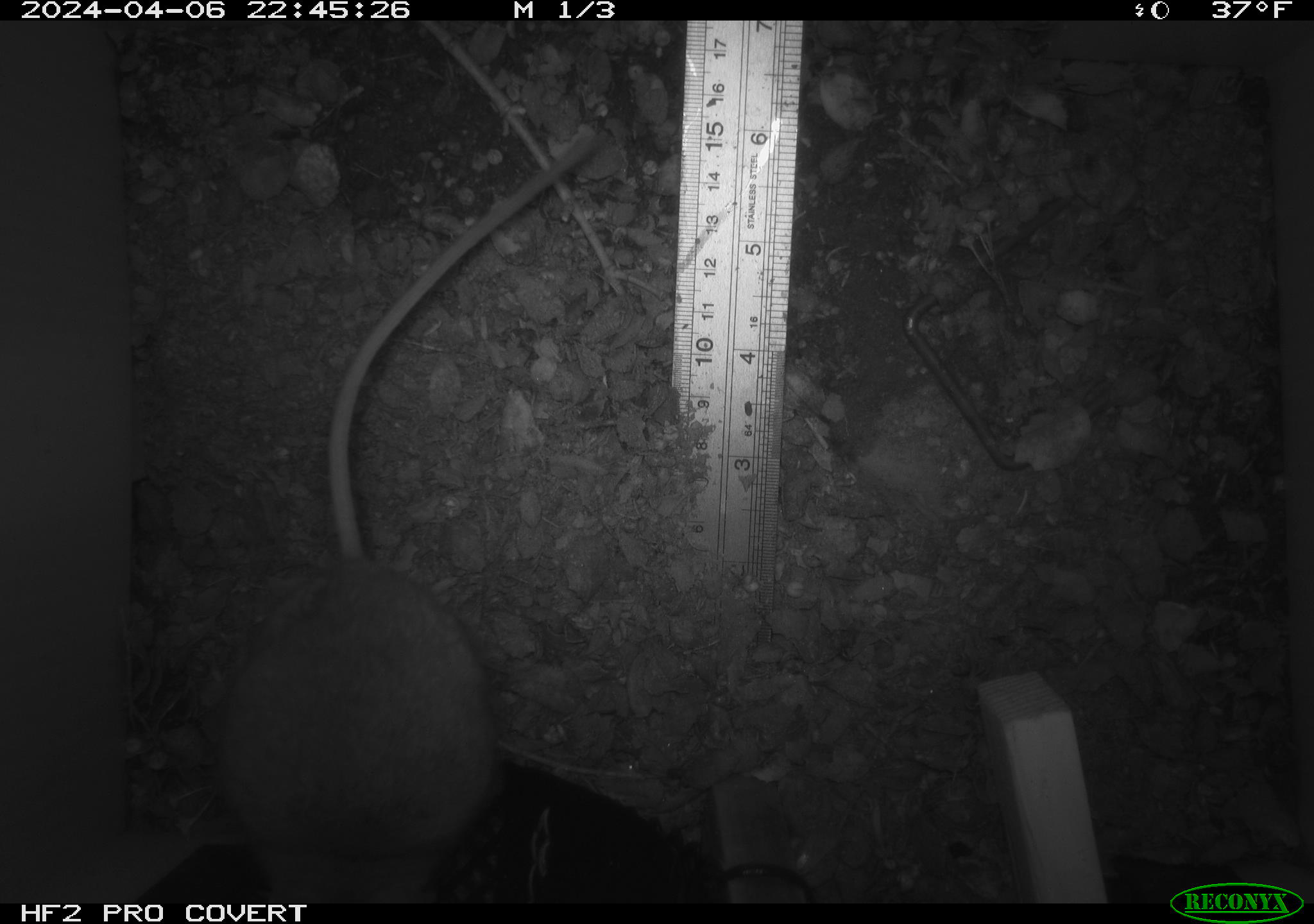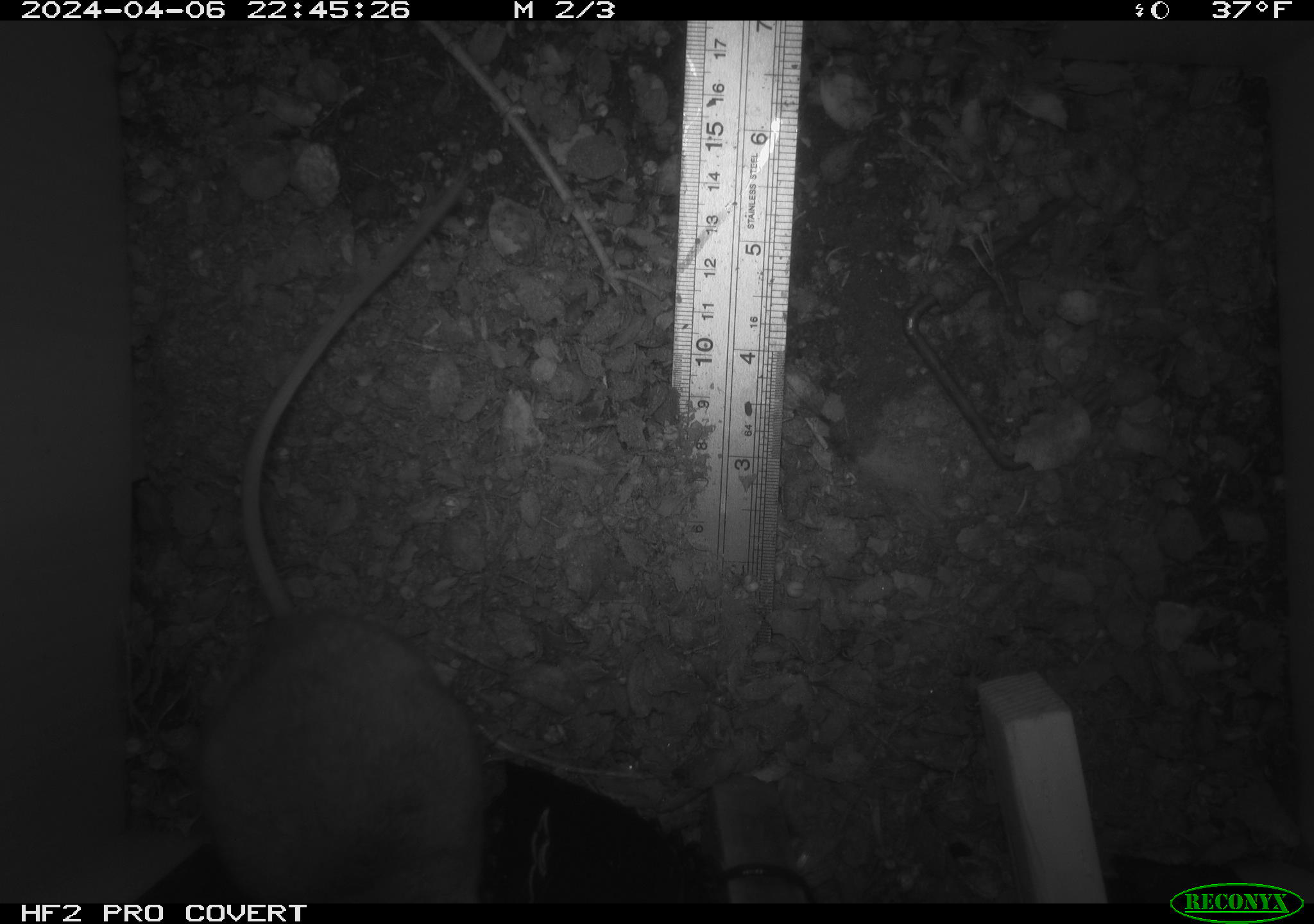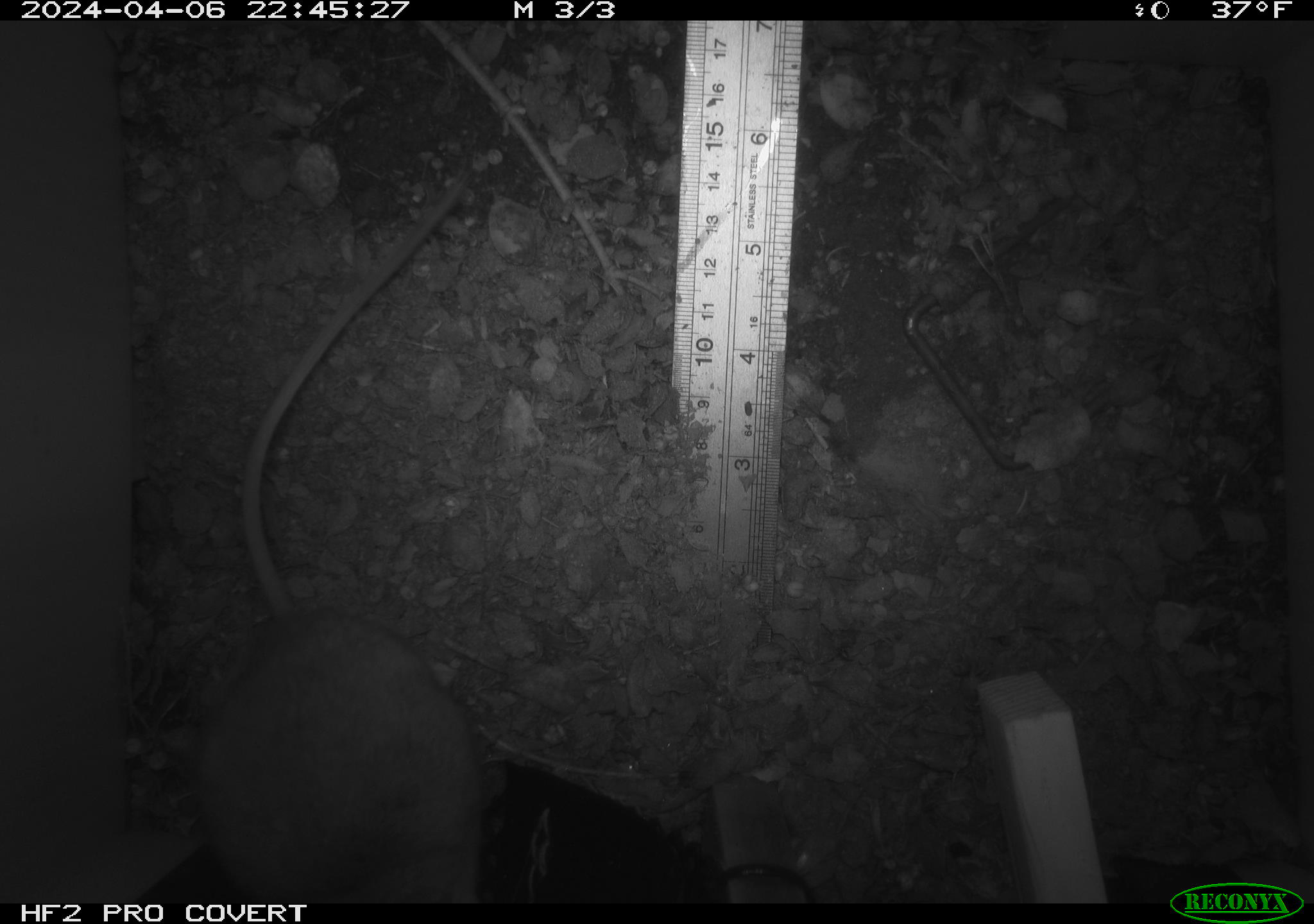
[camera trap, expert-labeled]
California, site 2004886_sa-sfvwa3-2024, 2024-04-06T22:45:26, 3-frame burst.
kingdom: Animalia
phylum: Chordata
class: Mammalia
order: Rodentia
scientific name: Rodentia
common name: mouse species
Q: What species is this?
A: Mouse species (Rodentia).